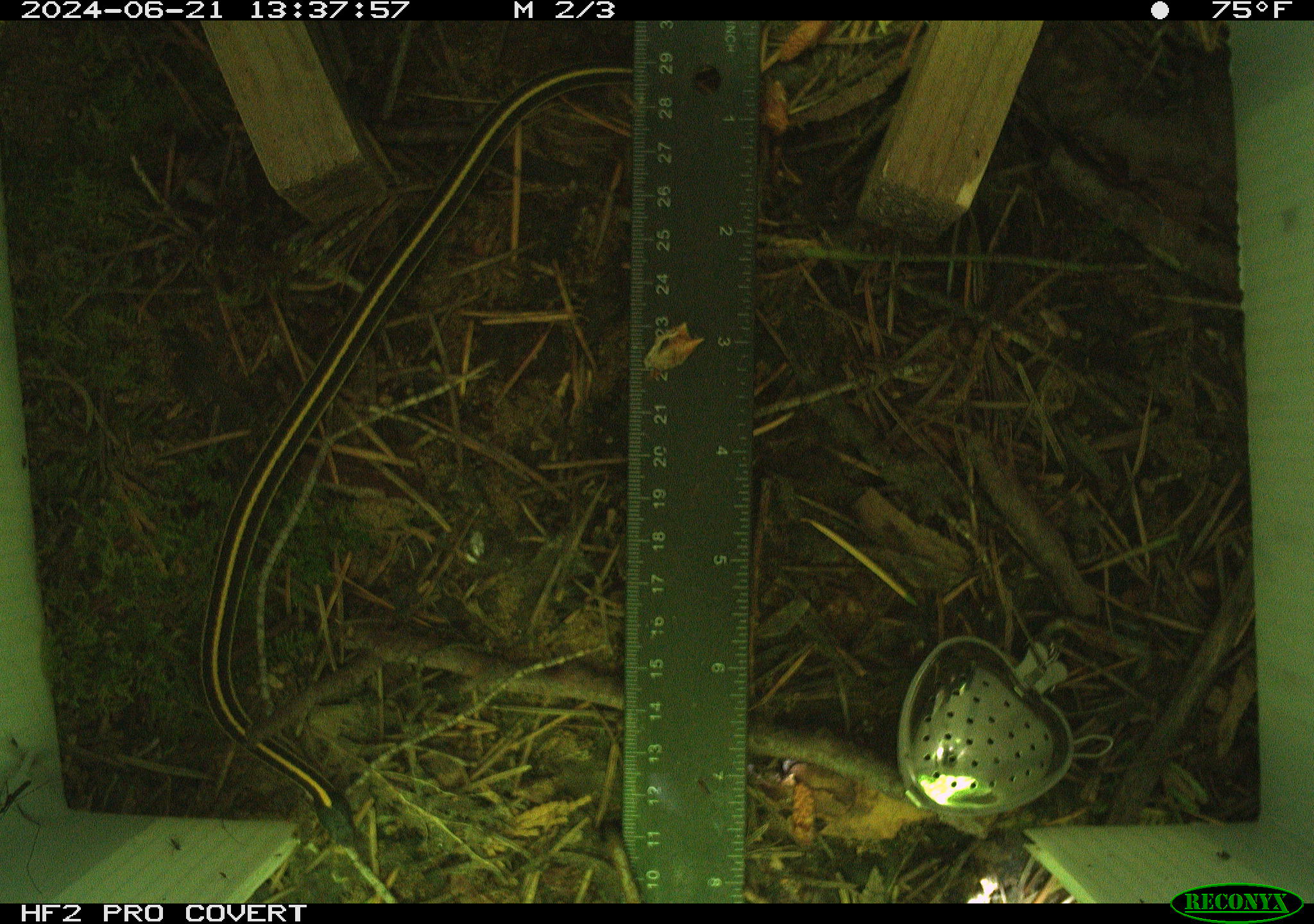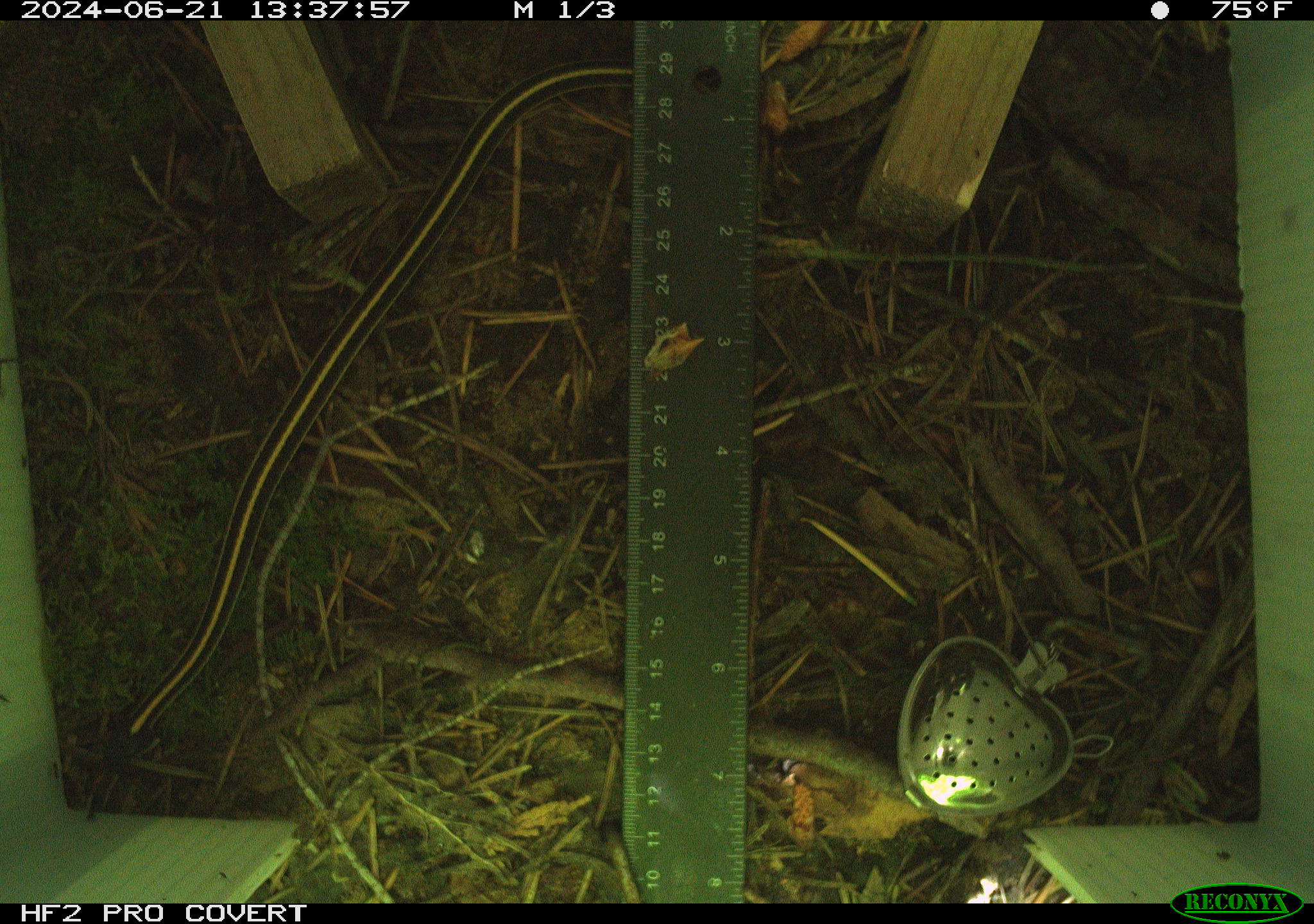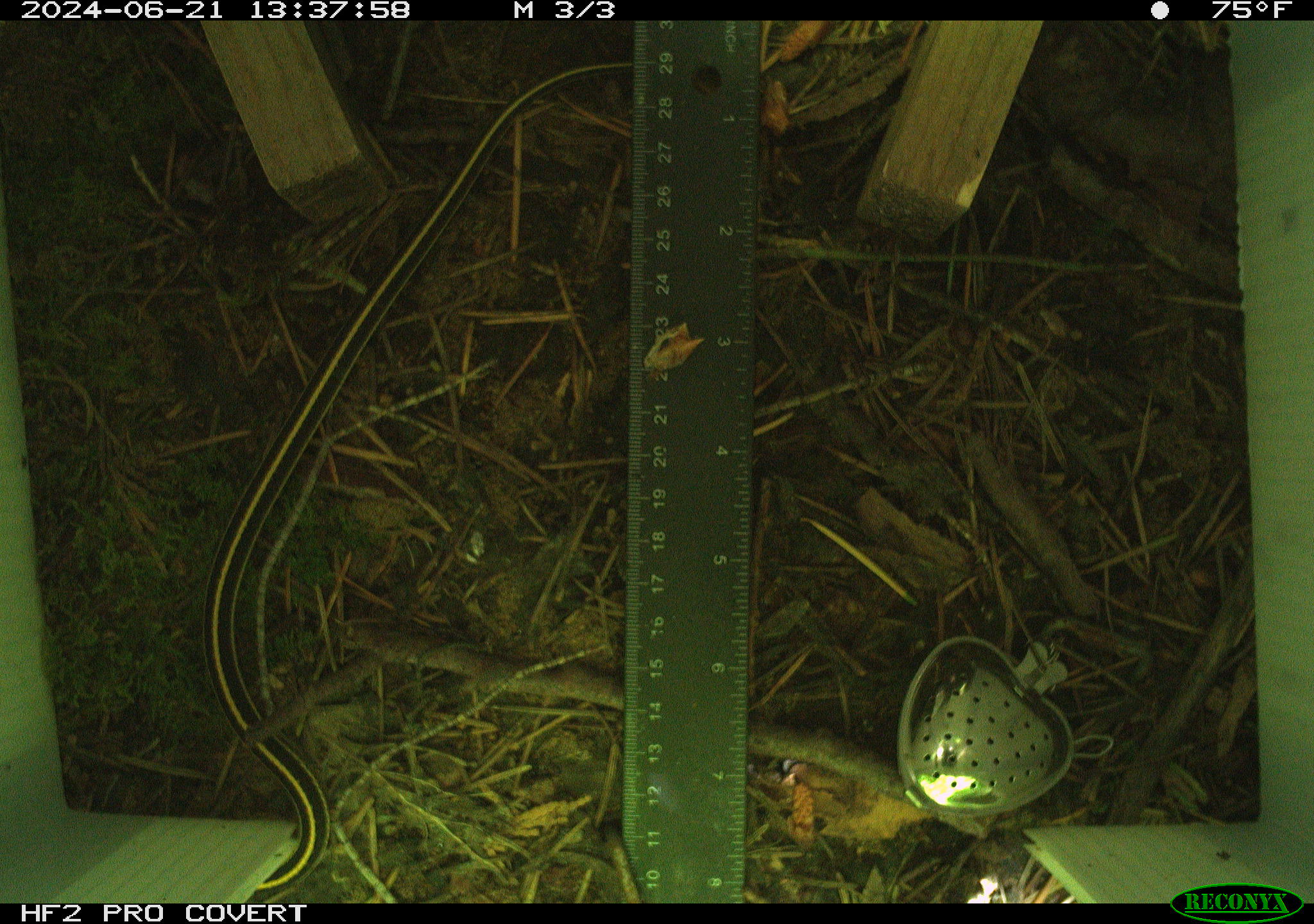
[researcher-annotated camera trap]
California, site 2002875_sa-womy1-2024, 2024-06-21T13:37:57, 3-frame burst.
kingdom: Animalia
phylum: Chordata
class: Reptilia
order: Squamata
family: Colubridae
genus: Thamnophis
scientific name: Thamnophis sirtalis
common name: common gartersnake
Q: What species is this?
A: Common gartersnake (Thamnophis sirtalis).